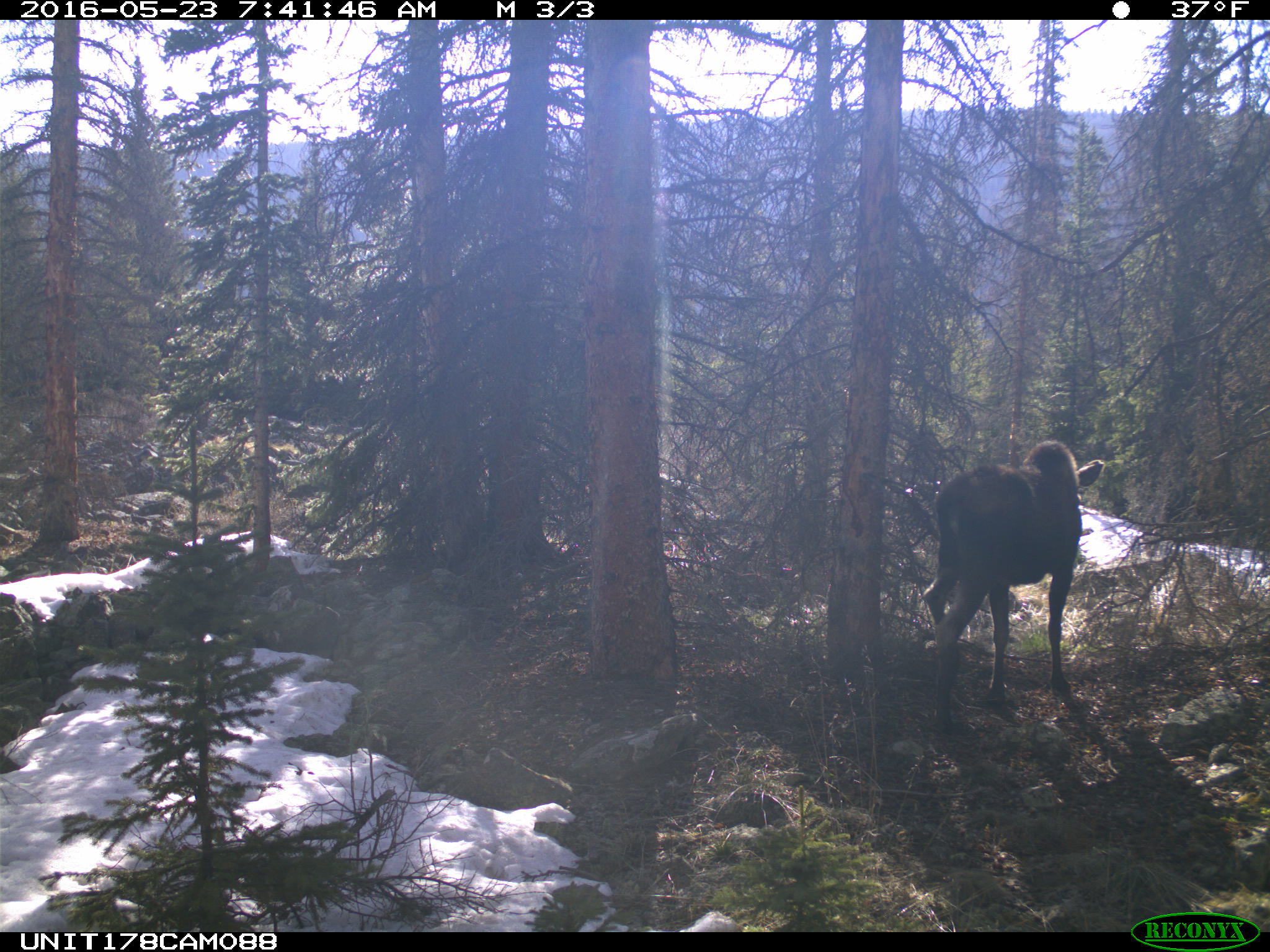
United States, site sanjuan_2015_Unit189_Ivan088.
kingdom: Animalia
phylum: Chordata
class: Mammalia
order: Artiodactyla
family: Cervidae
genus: Alces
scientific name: Alces alces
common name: moose